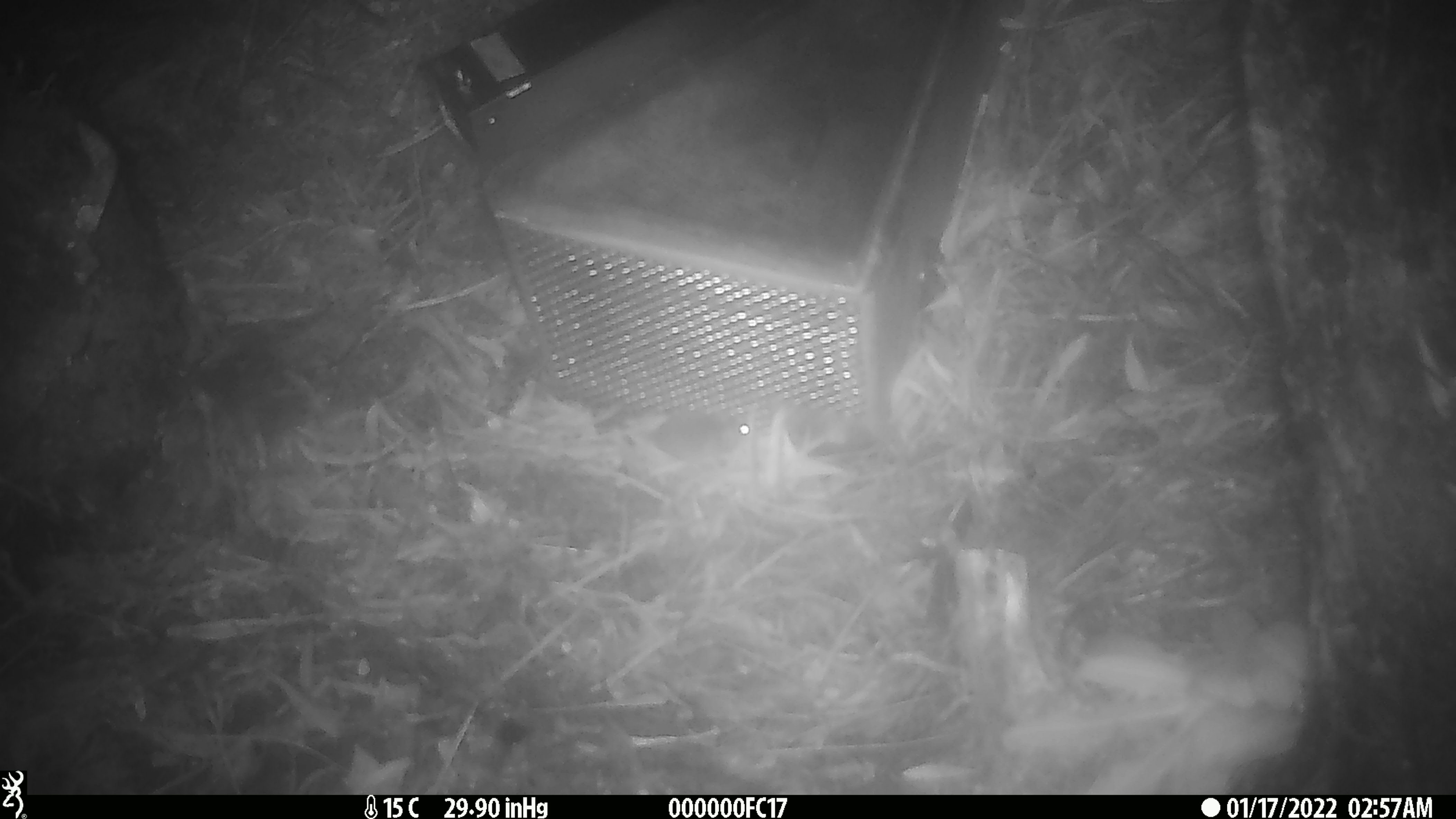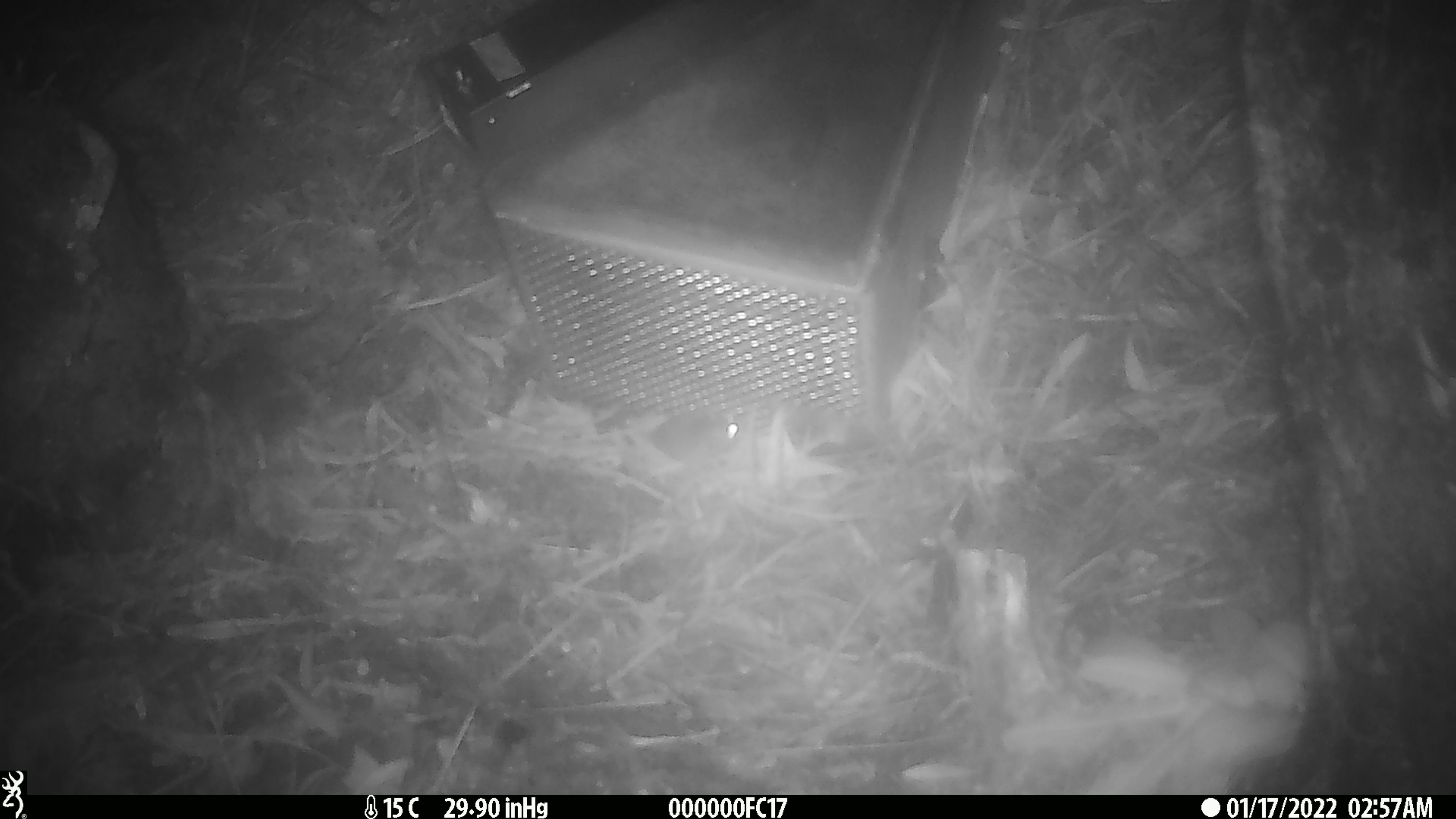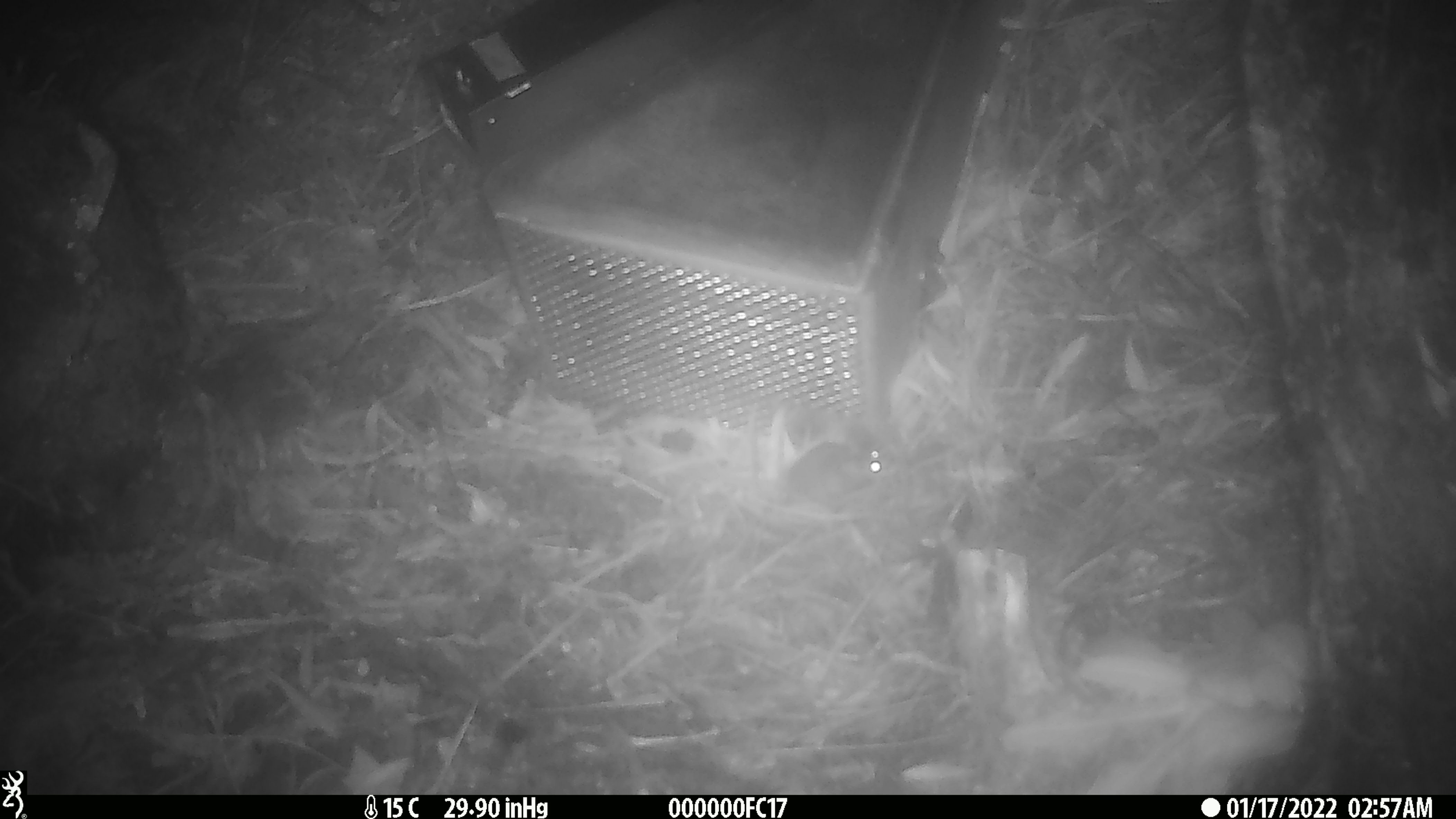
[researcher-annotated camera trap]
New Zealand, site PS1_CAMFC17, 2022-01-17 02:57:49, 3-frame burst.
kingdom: Animalia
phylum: Chordata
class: Mammalia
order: Rodentia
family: Muridae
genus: Mus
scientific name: Mus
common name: mouse